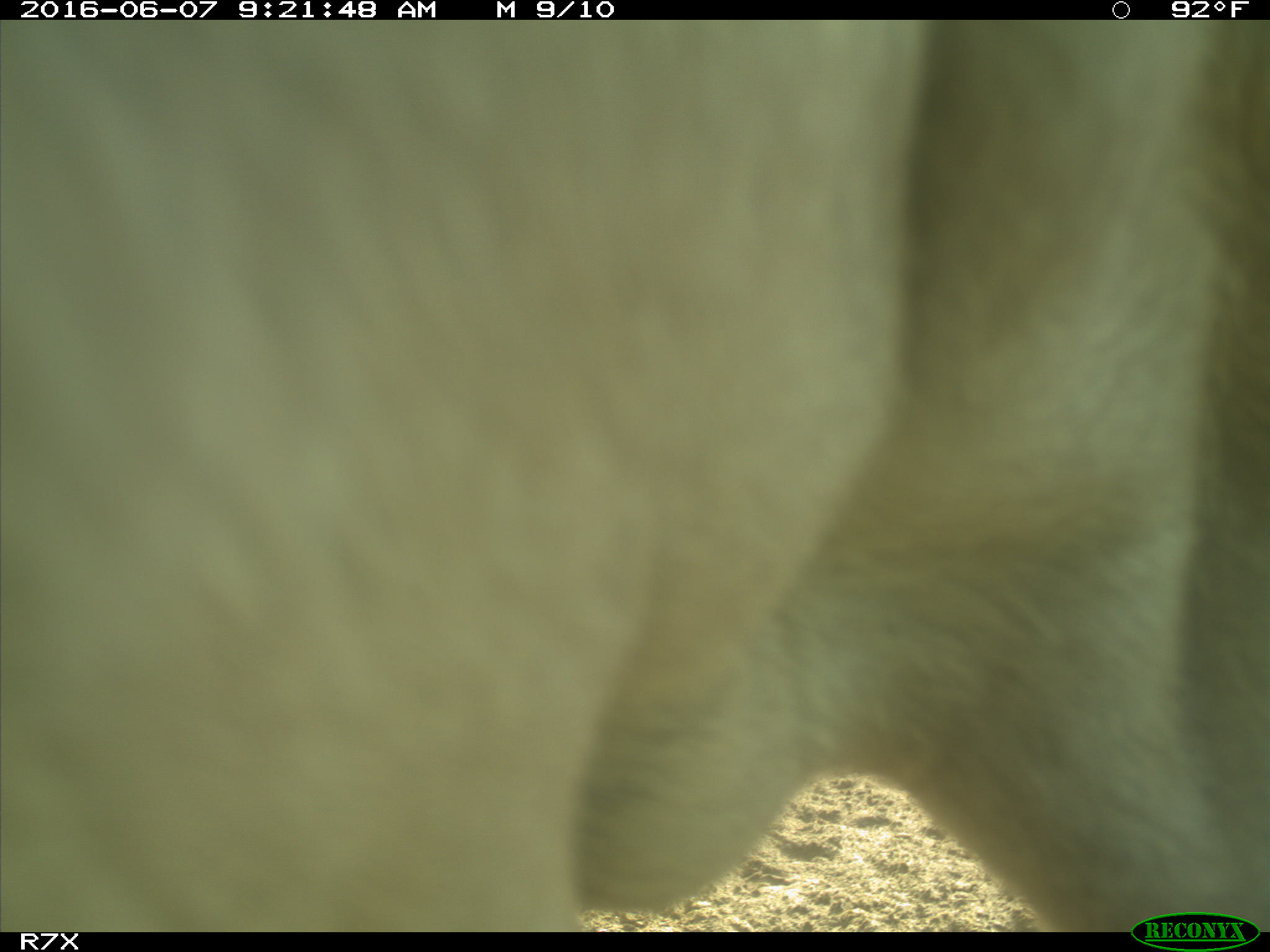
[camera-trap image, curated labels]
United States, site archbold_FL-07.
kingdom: Animalia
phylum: Chordata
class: Mammalia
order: Artiodactyla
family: Bovidae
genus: Bos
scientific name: Bos taurus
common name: domestic cow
Bos taurus (domestic cow).